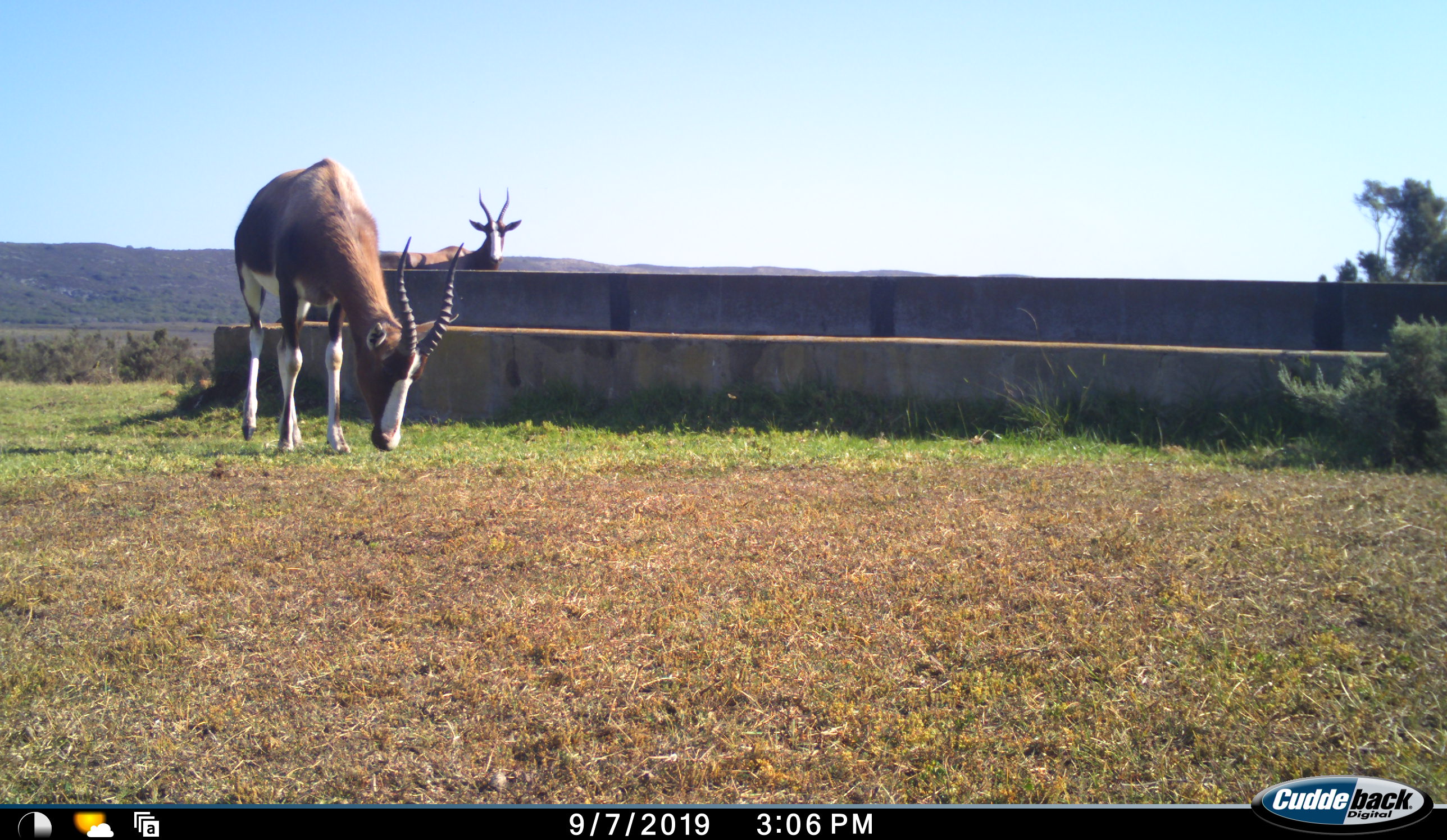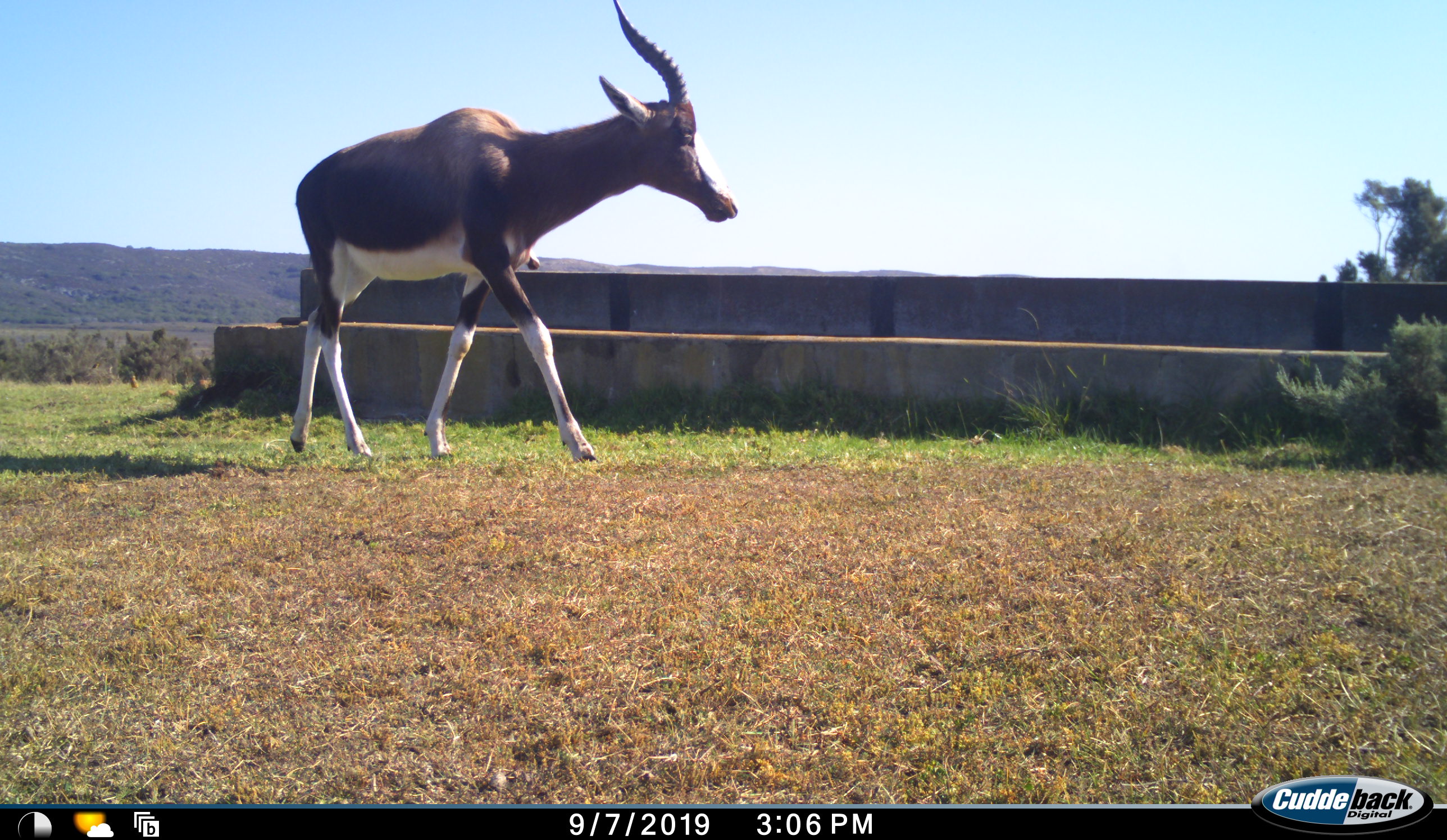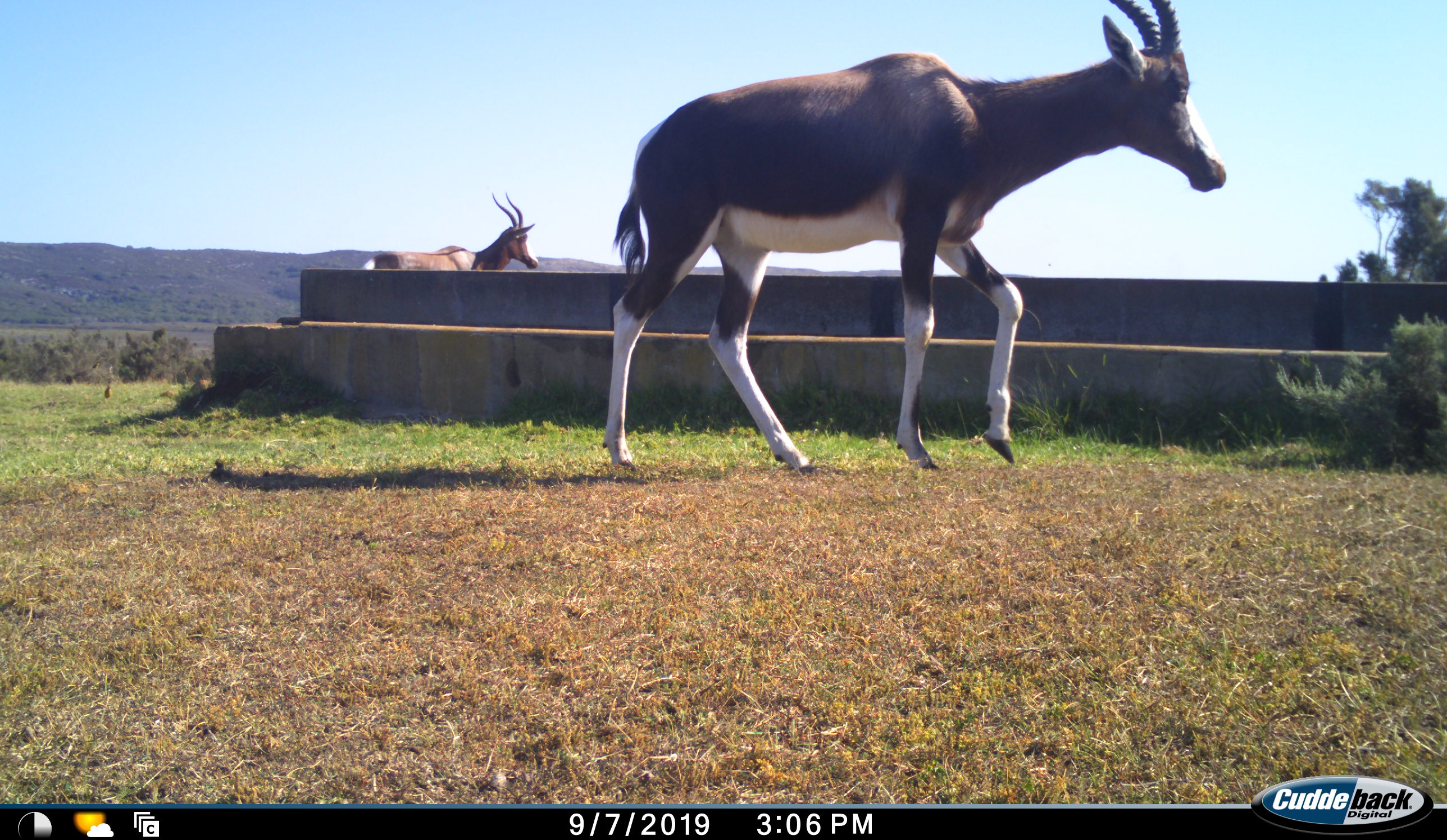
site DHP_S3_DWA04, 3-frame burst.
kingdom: Animalia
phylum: Chordata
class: Mammalia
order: Artiodactyla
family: Bovidae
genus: Damaliscus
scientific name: Damaliscus pygargus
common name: bontebok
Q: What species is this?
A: Bontebok (Damaliscus pygargus).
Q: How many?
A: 2.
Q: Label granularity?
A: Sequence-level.